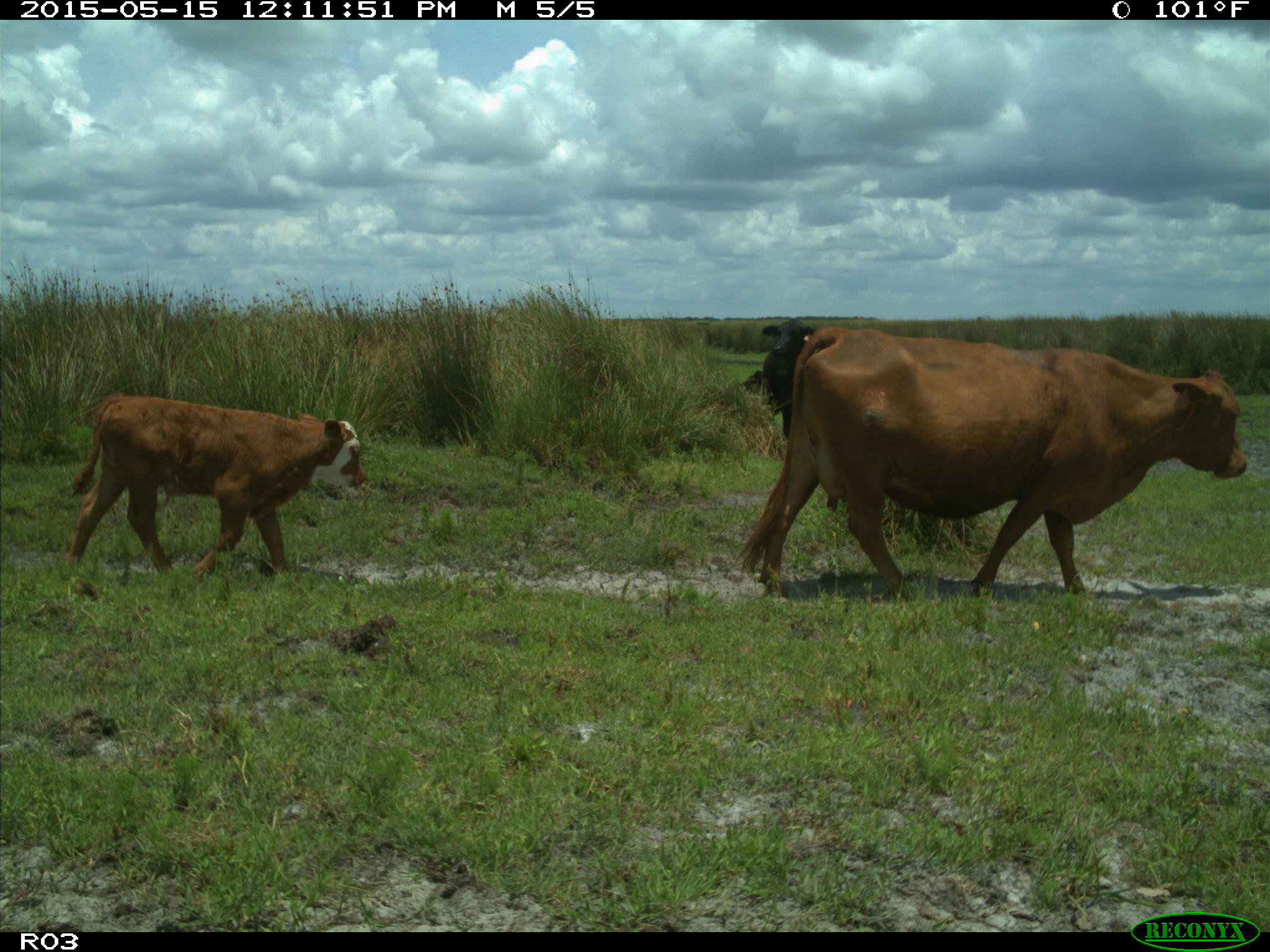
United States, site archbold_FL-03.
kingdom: Animalia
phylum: Chordata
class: Mammalia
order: Artiodactyla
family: Bovidae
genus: Bos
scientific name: Bos taurus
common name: domestic cow